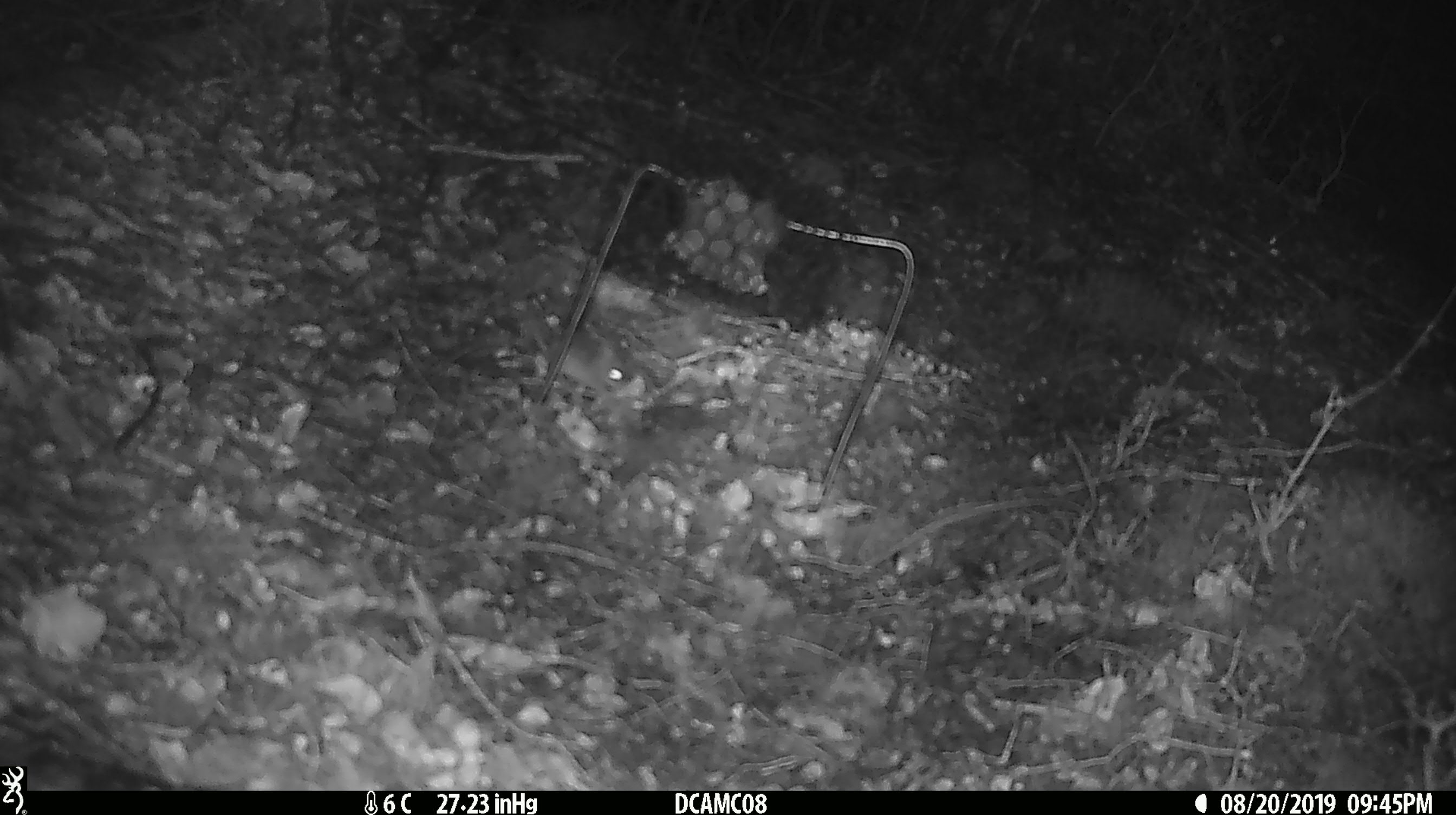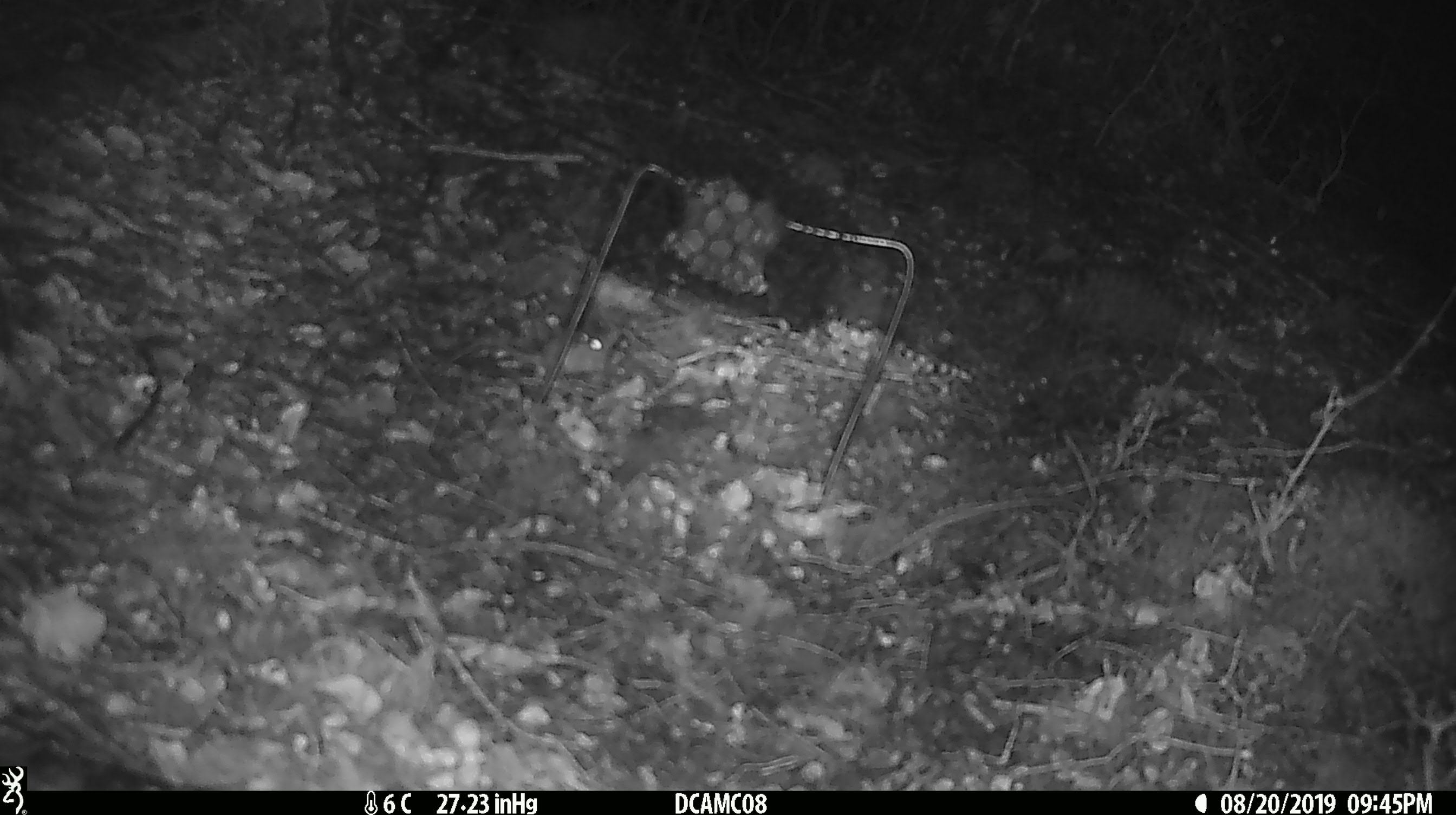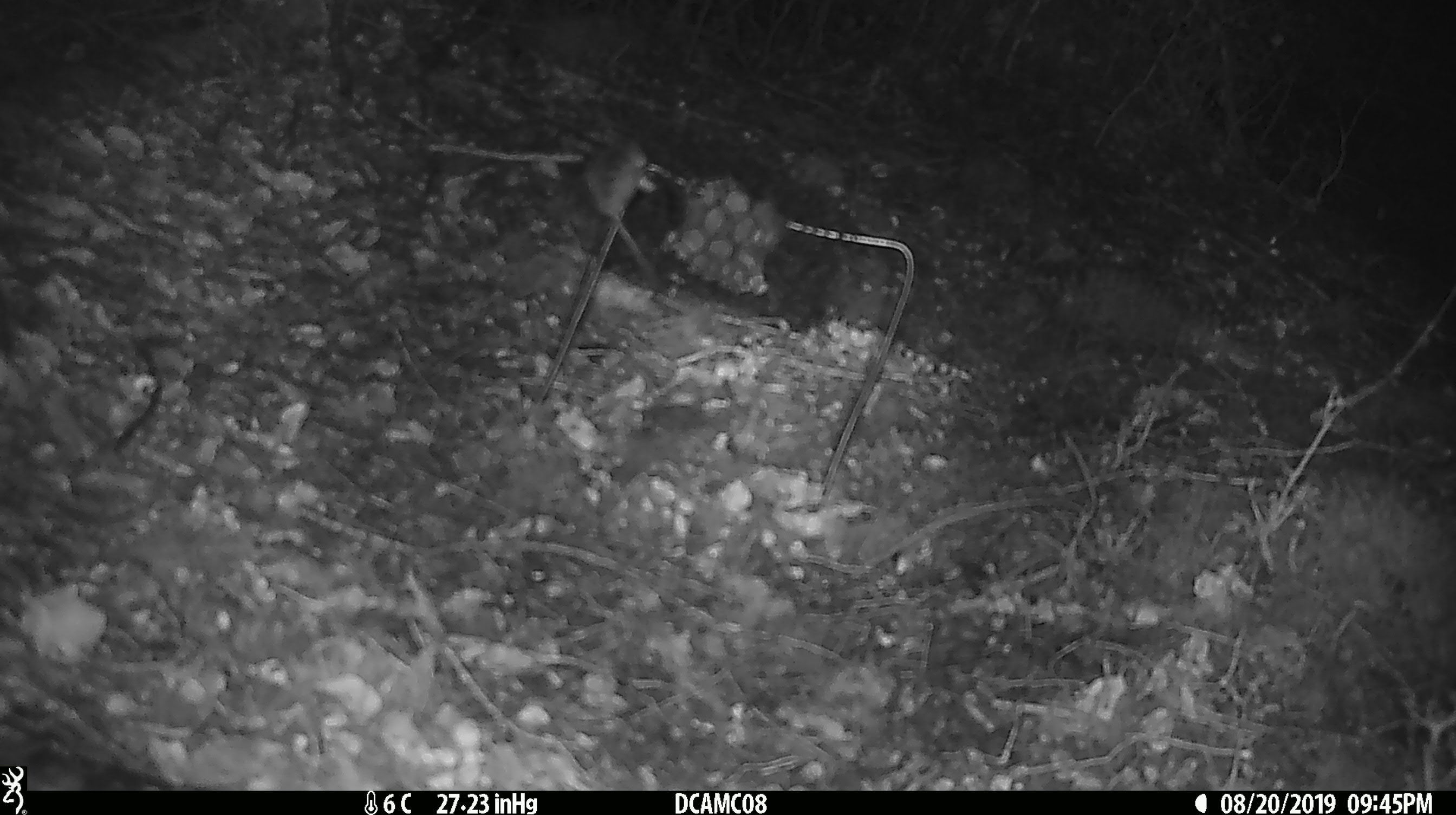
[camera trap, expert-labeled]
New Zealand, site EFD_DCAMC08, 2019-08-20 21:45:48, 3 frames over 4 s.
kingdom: Animalia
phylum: Chordata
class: Mammalia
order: Rodentia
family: Muridae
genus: Mus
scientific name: Mus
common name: mouse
Mouse (Mus).